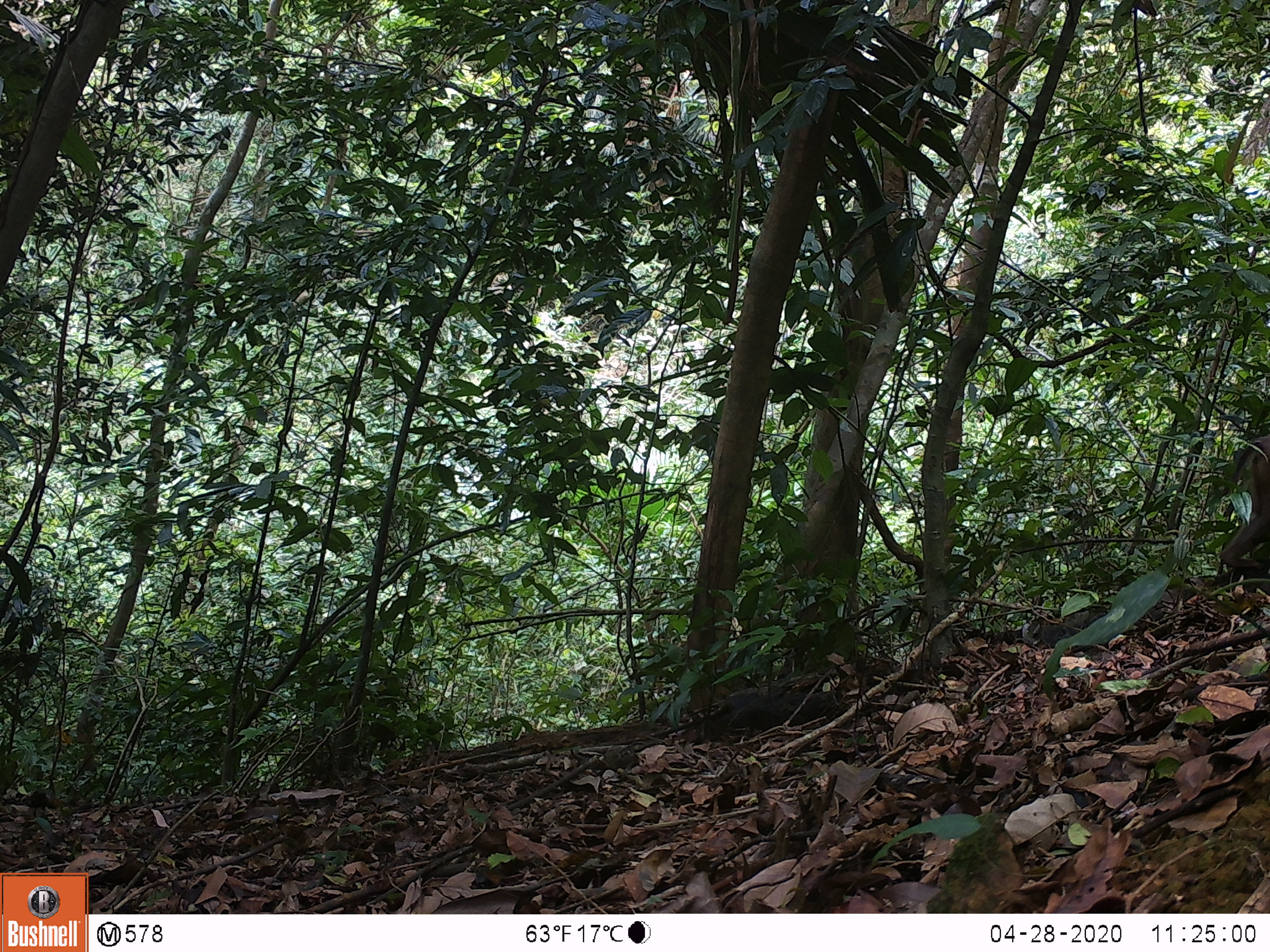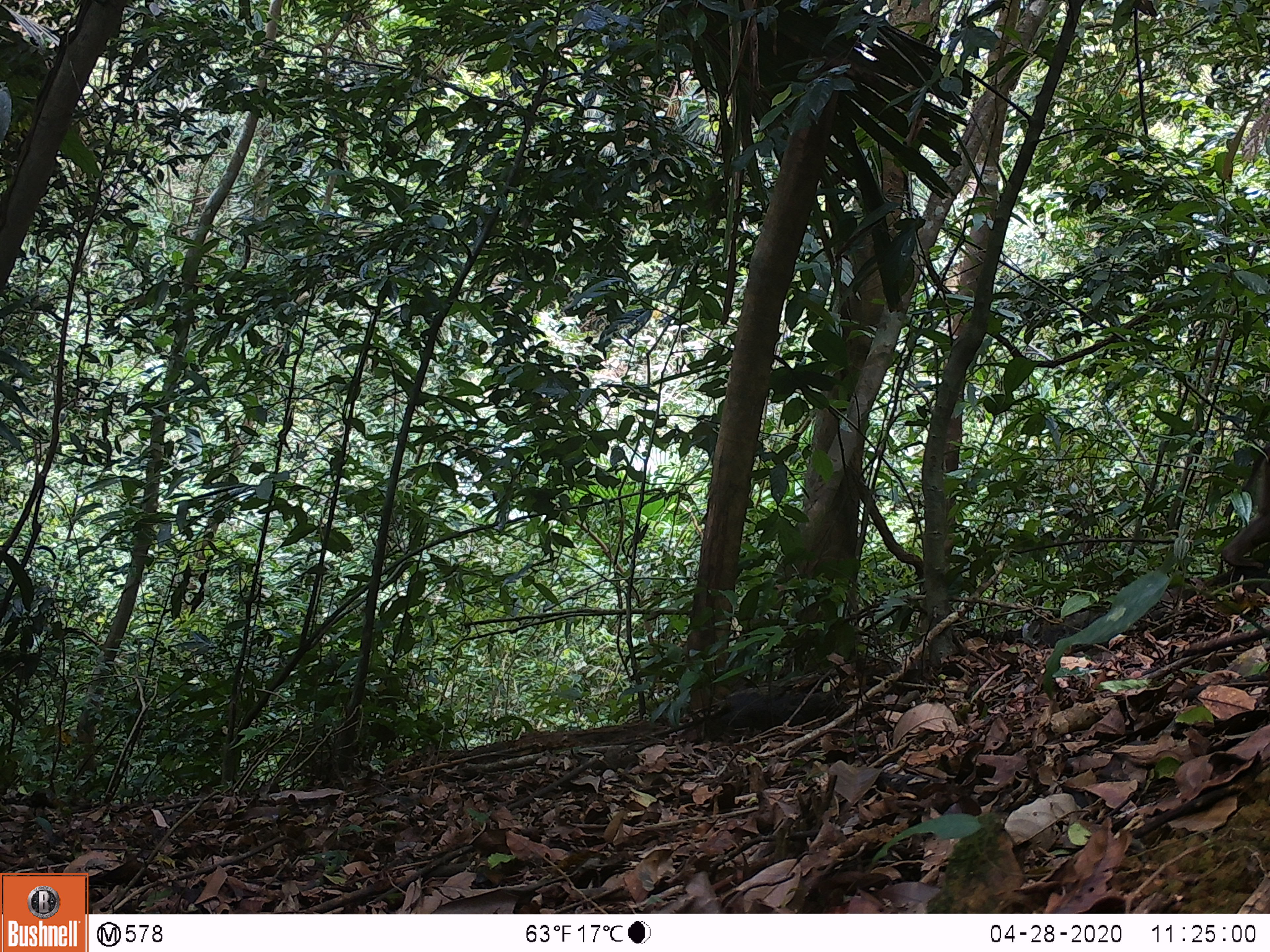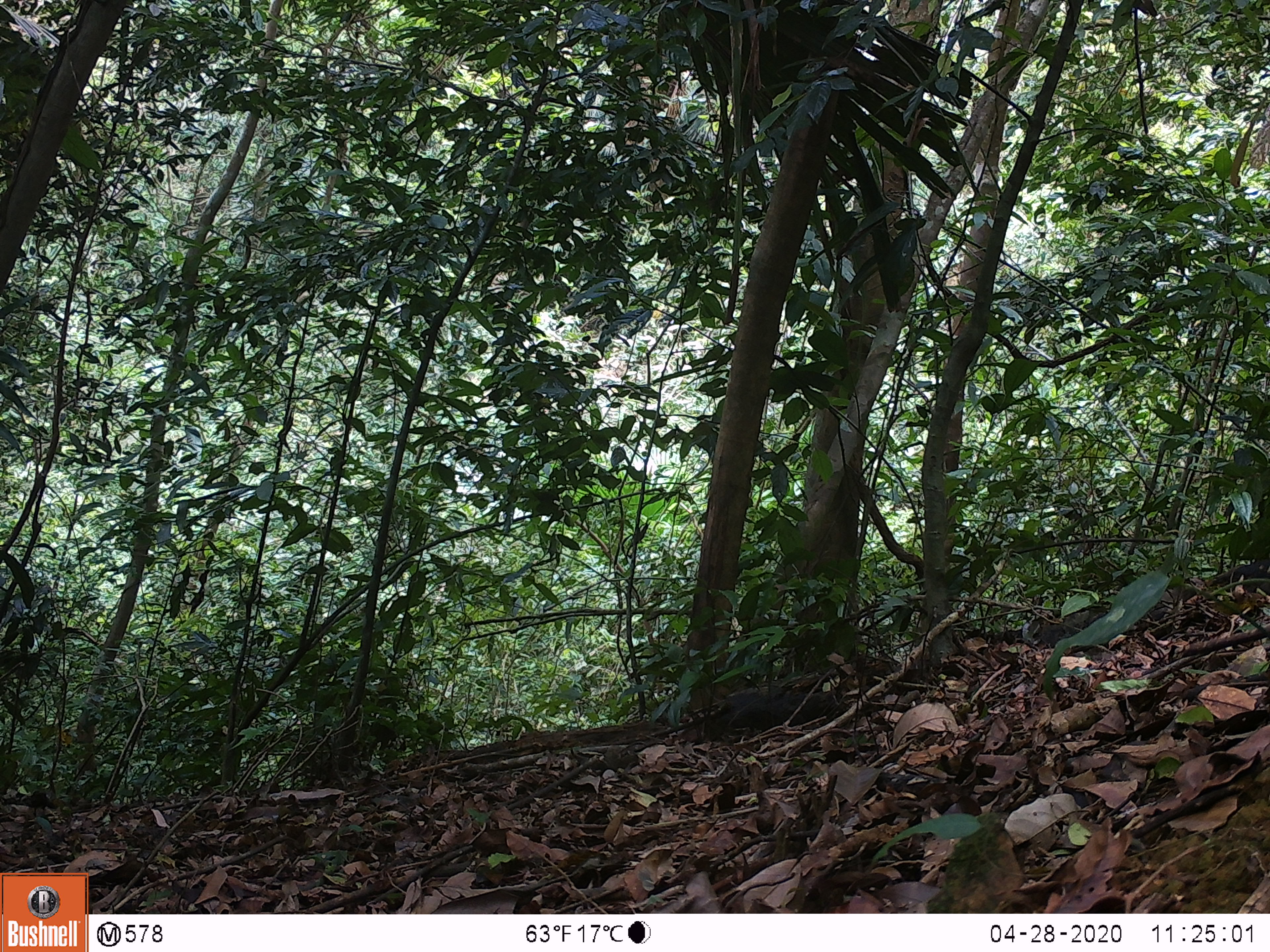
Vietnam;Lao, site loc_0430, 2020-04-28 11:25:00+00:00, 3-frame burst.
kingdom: Animalia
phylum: Chordata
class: Mammalia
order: Primates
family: Cercopithecidae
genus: Macaca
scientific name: Macaca nemestrina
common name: pig-tailed macaque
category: pig tailed macaque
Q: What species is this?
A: Pig tailed macaque (pig-tailed macaque) (Macaca nemestrina).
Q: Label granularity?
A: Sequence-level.